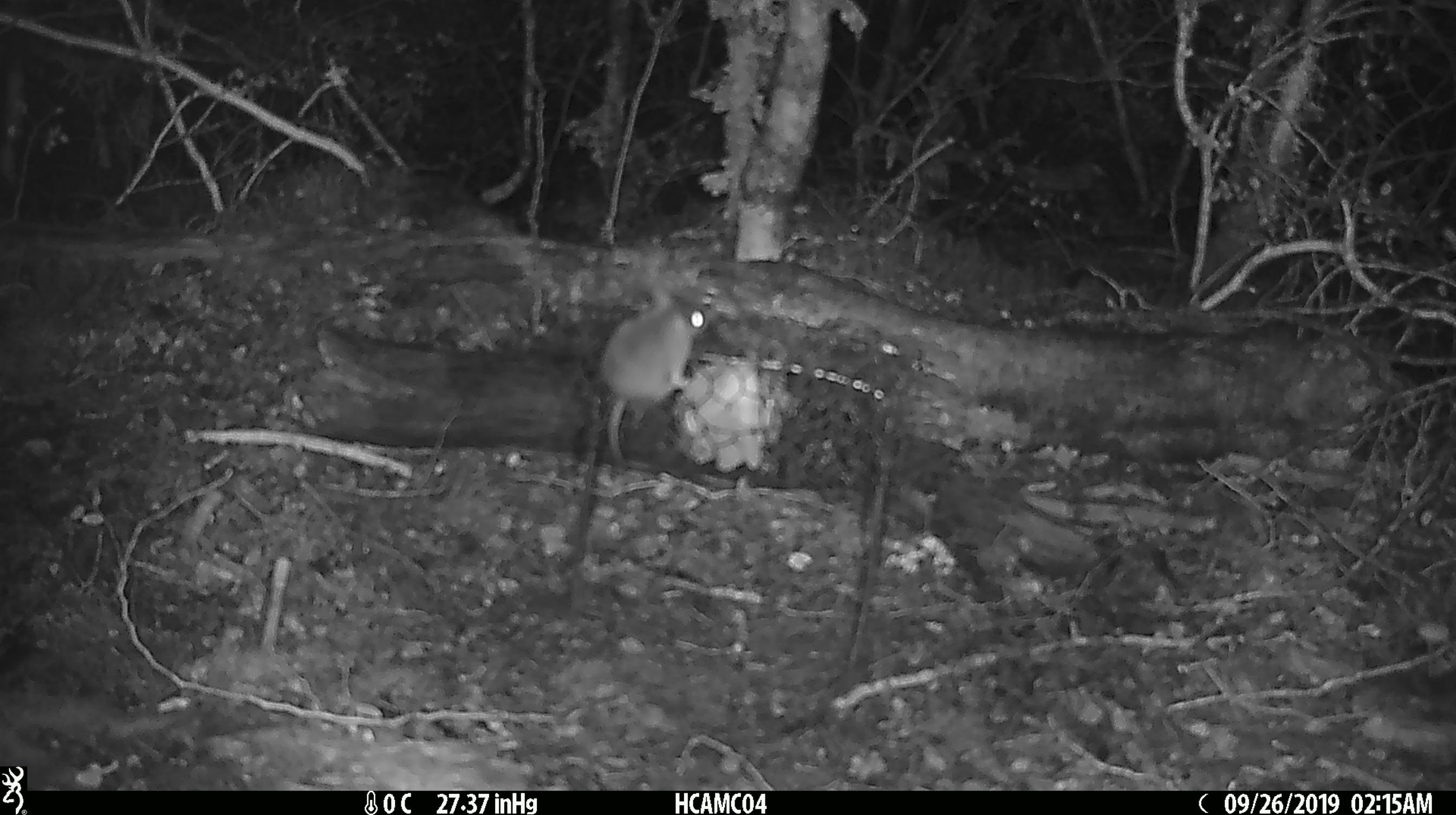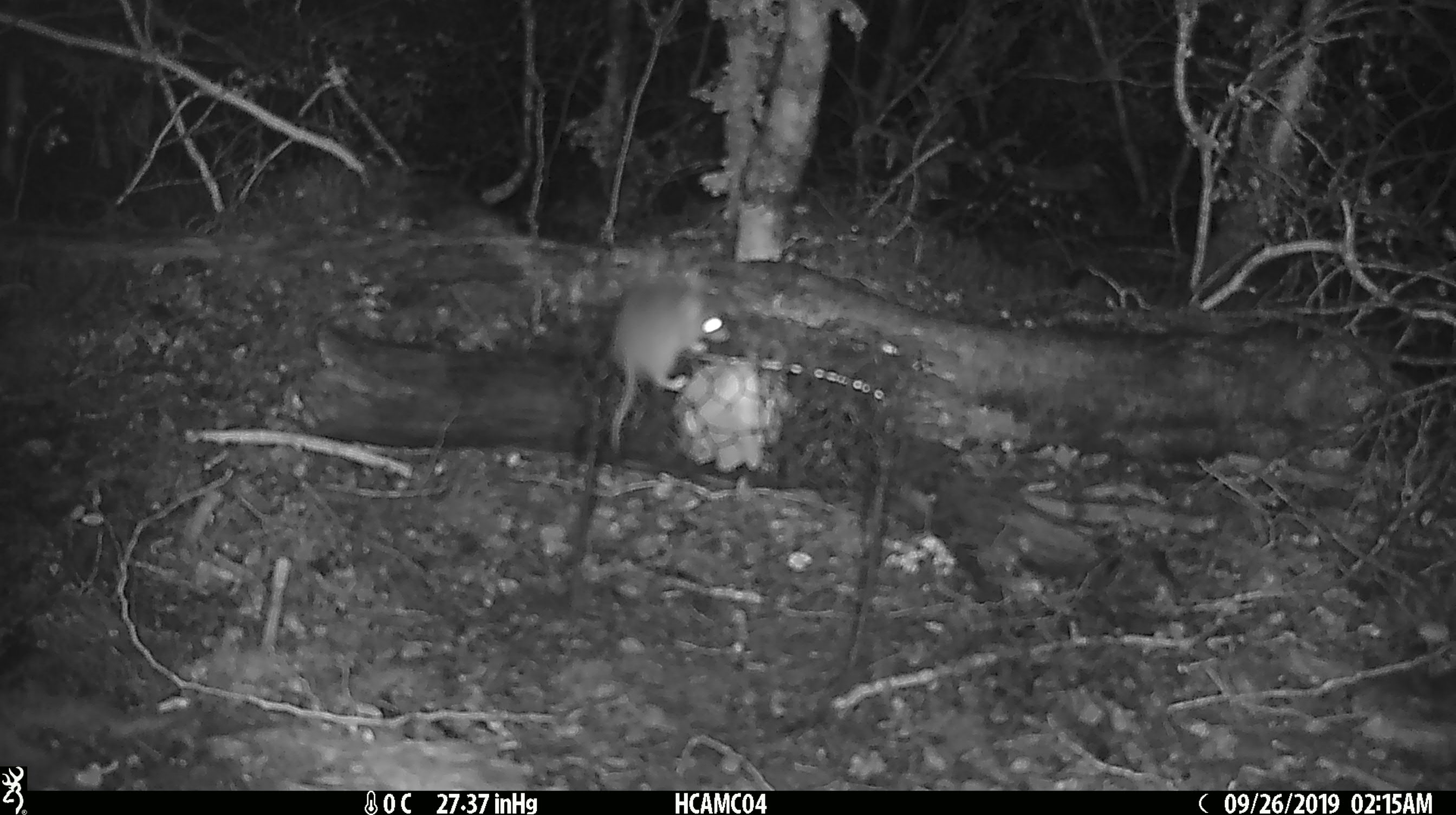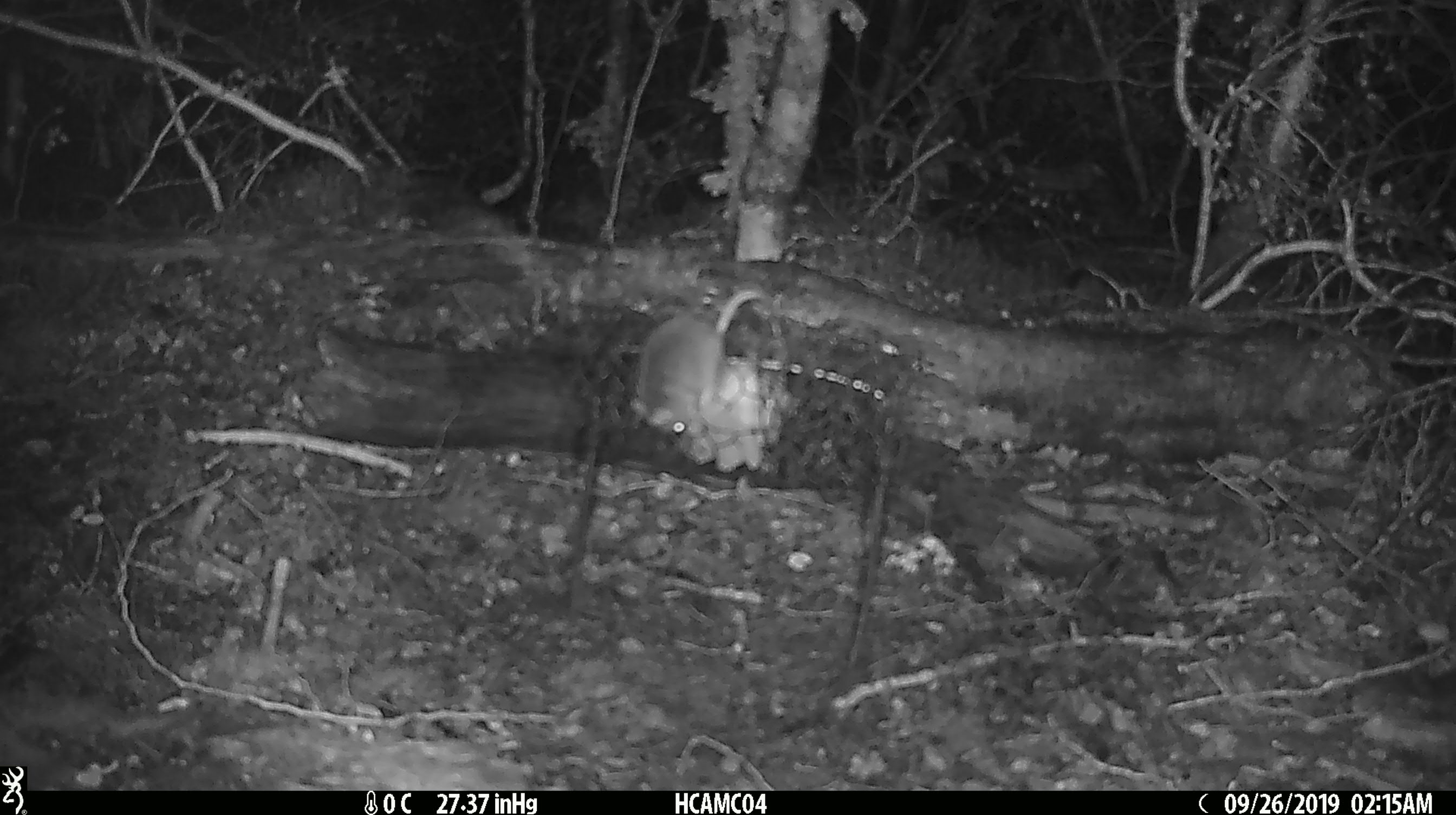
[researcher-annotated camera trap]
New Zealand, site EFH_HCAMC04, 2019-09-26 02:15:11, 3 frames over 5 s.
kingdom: Animalia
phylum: Chordata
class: Mammalia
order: Rodentia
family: Muridae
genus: Mus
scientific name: Mus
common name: mouse